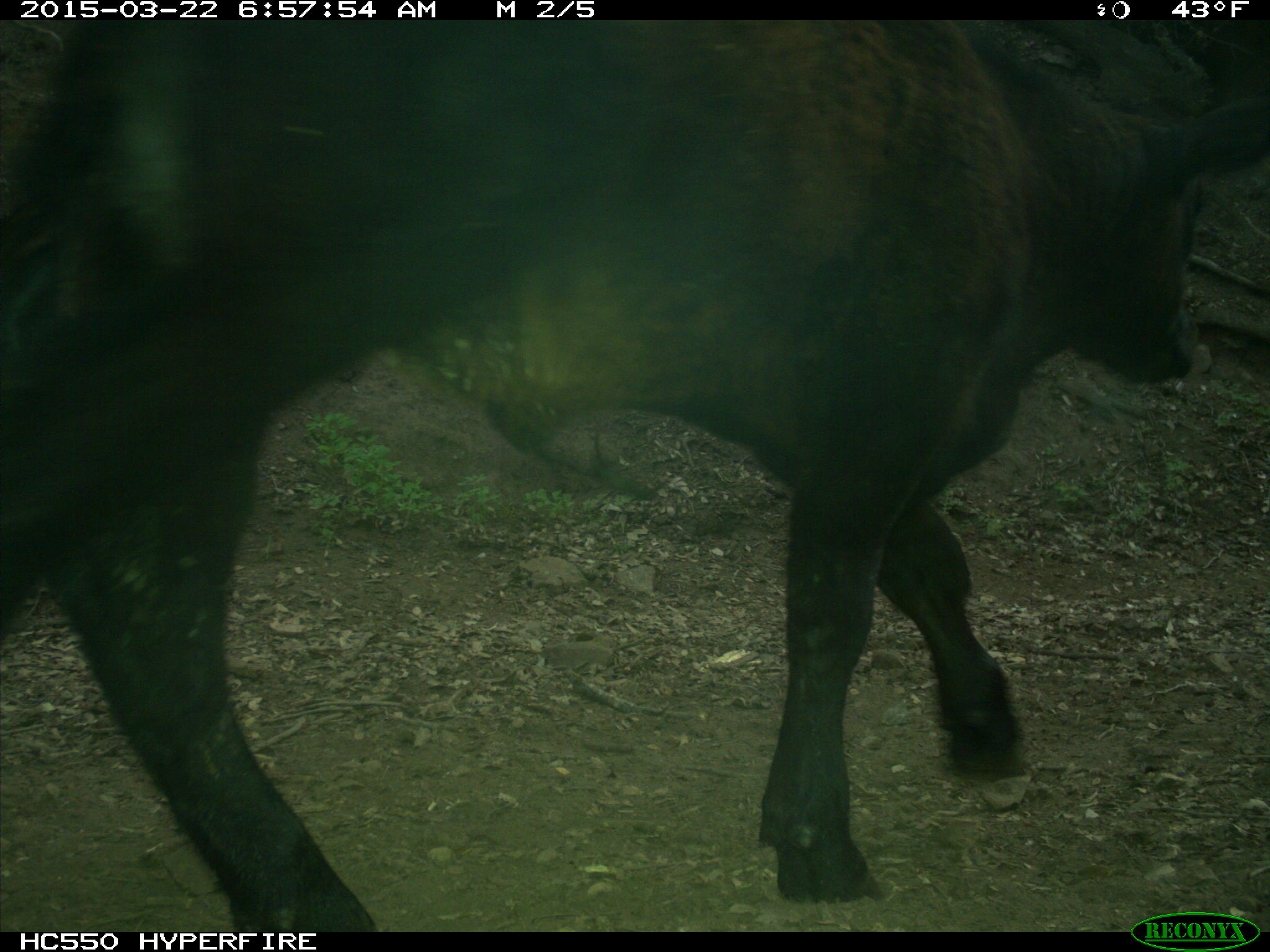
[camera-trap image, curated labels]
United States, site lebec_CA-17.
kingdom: Animalia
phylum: Chordata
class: Mammalia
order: Artiodactyla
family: Bovidae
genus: Bos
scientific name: Bos taurus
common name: domestic cow